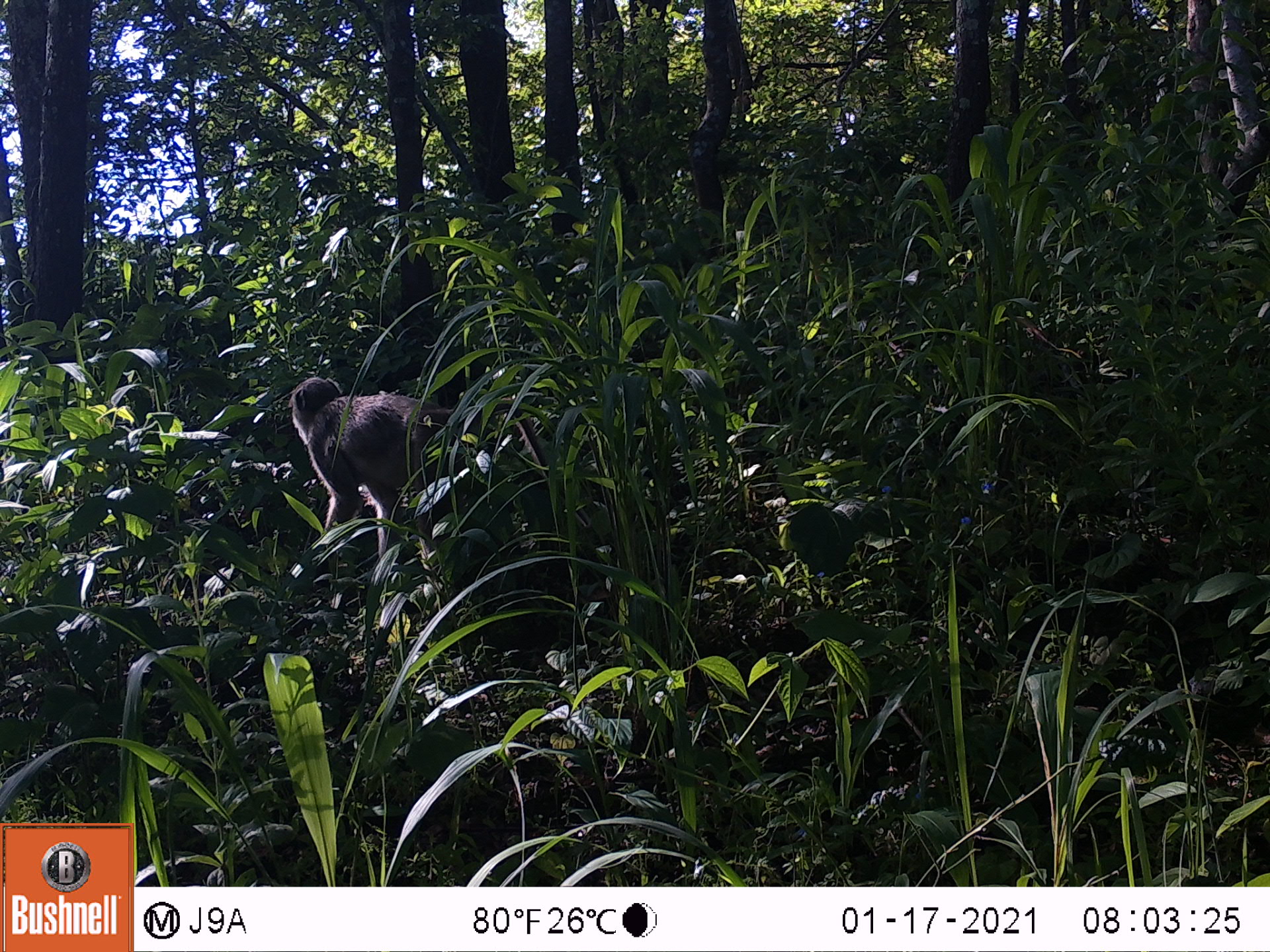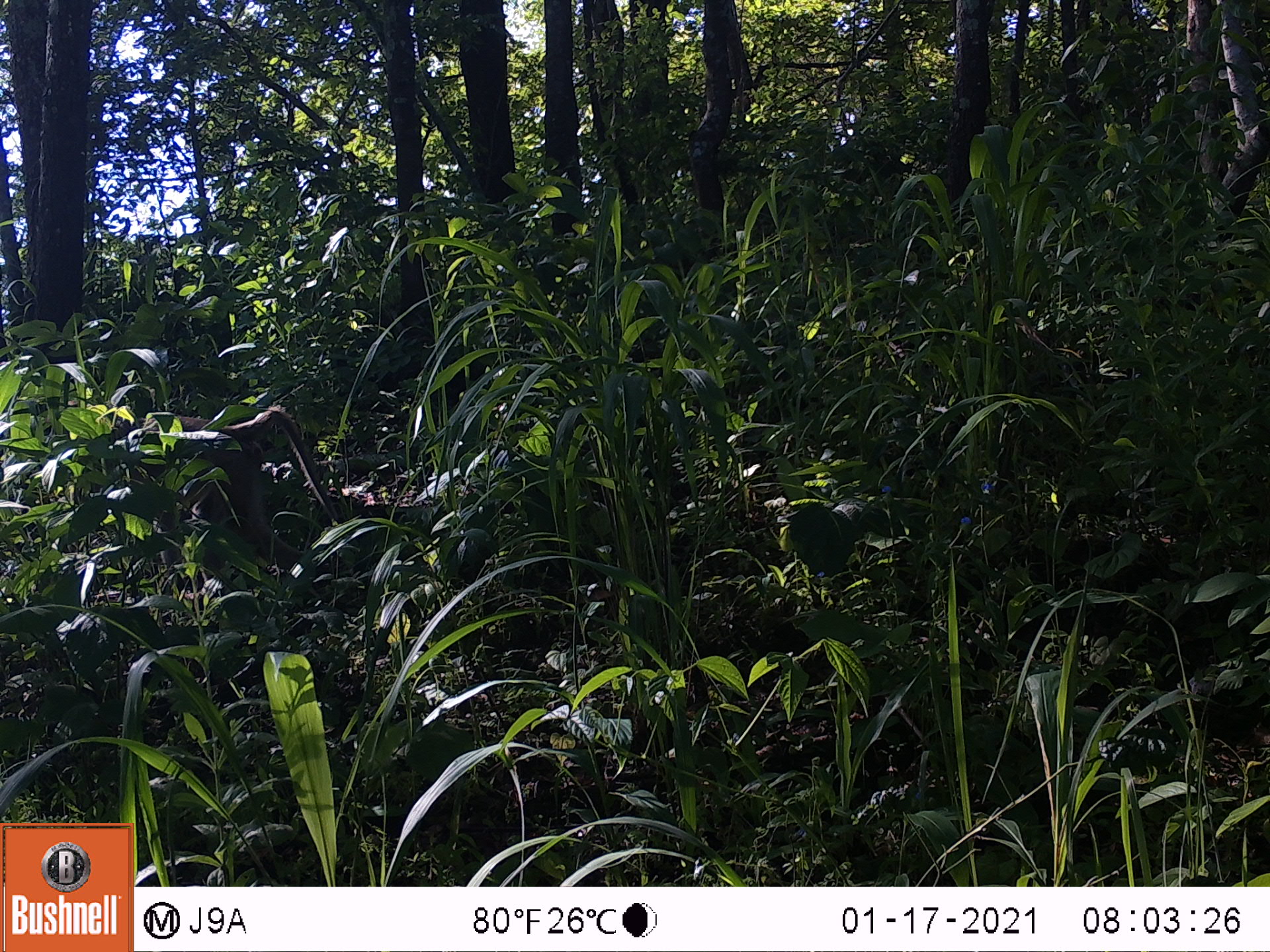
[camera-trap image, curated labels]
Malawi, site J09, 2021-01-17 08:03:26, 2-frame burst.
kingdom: Animalia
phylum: Chordata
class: Mammalia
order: Primates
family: Cercopithecidae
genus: Papio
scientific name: Papio cynocephalus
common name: yellow baboon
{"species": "yellow baboon (Papio cynocephalus)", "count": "1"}